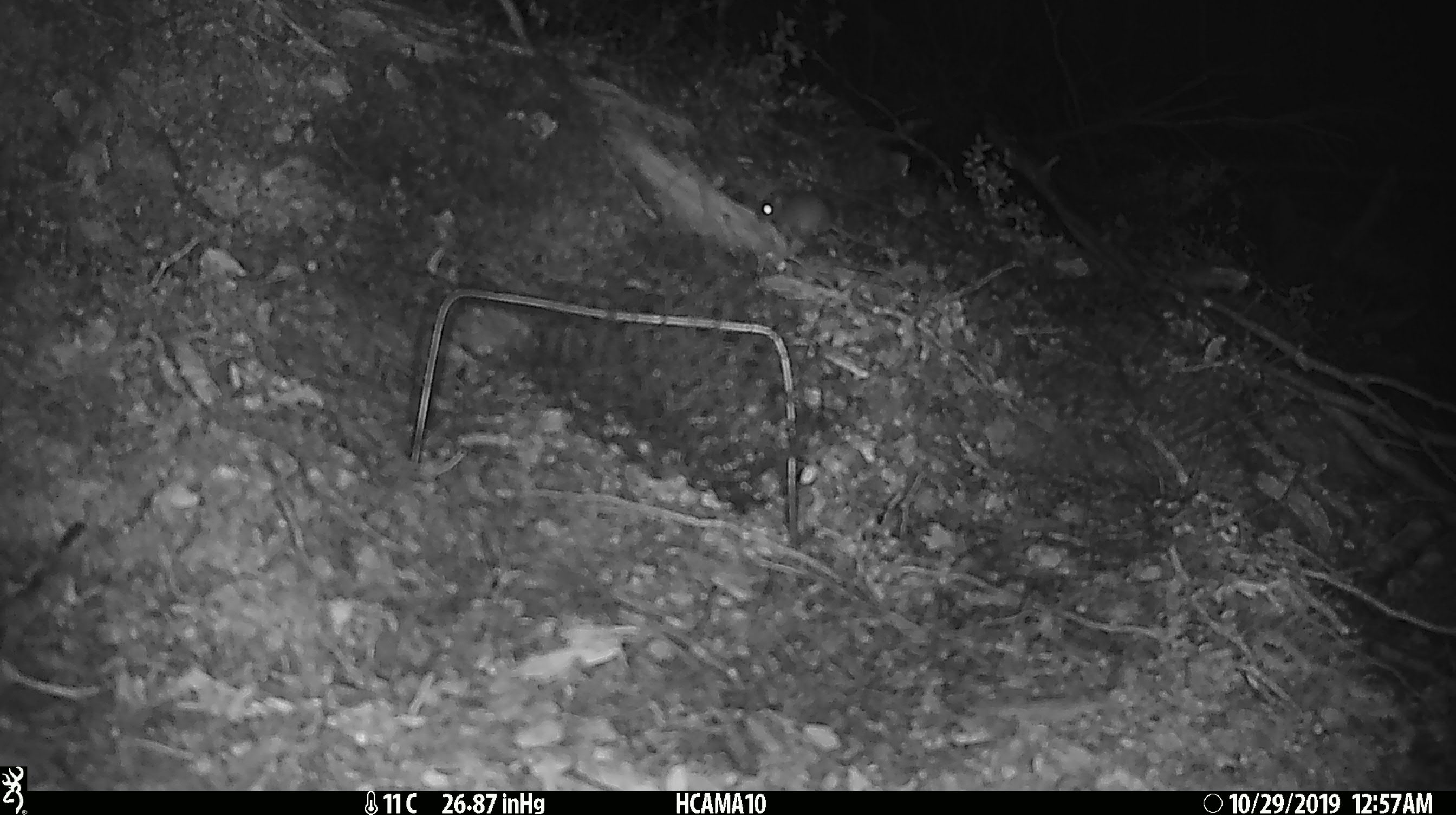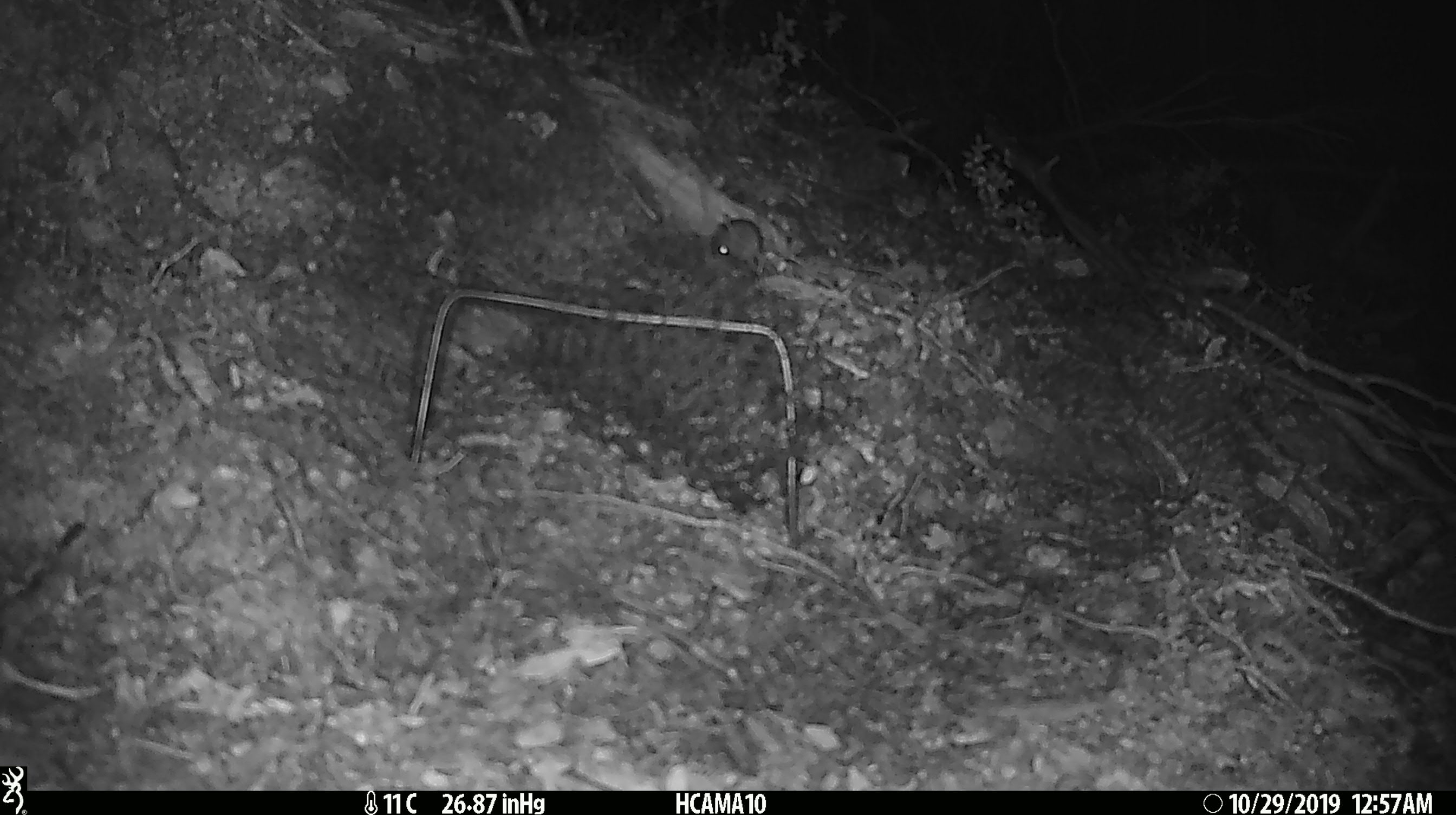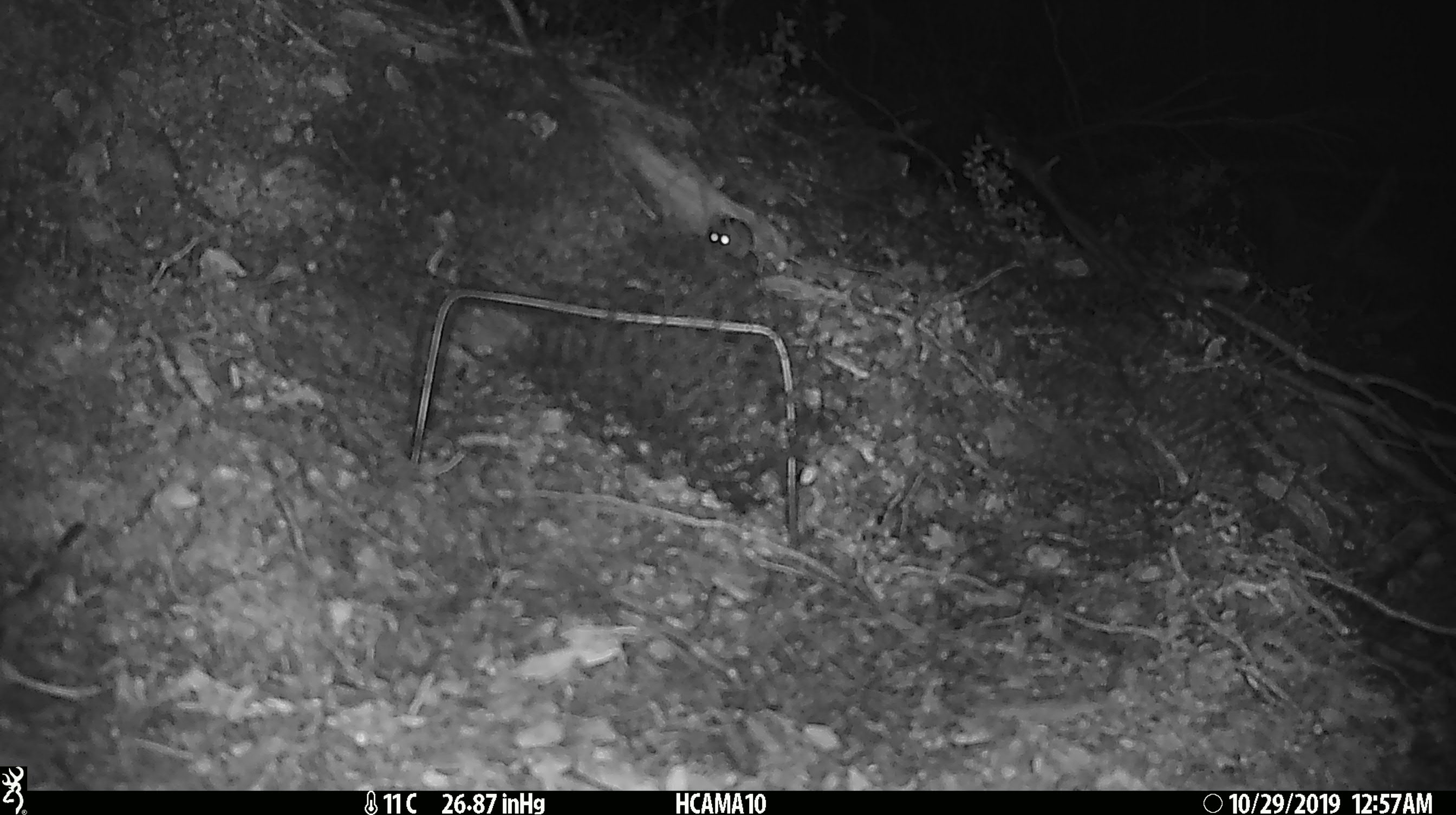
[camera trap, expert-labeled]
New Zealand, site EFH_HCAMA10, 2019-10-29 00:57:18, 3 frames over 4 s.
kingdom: Animalia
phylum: Chordata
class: Mammalia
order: Rodentia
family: Muridae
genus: Mus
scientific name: Mus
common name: mouse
Mouse (Mus).